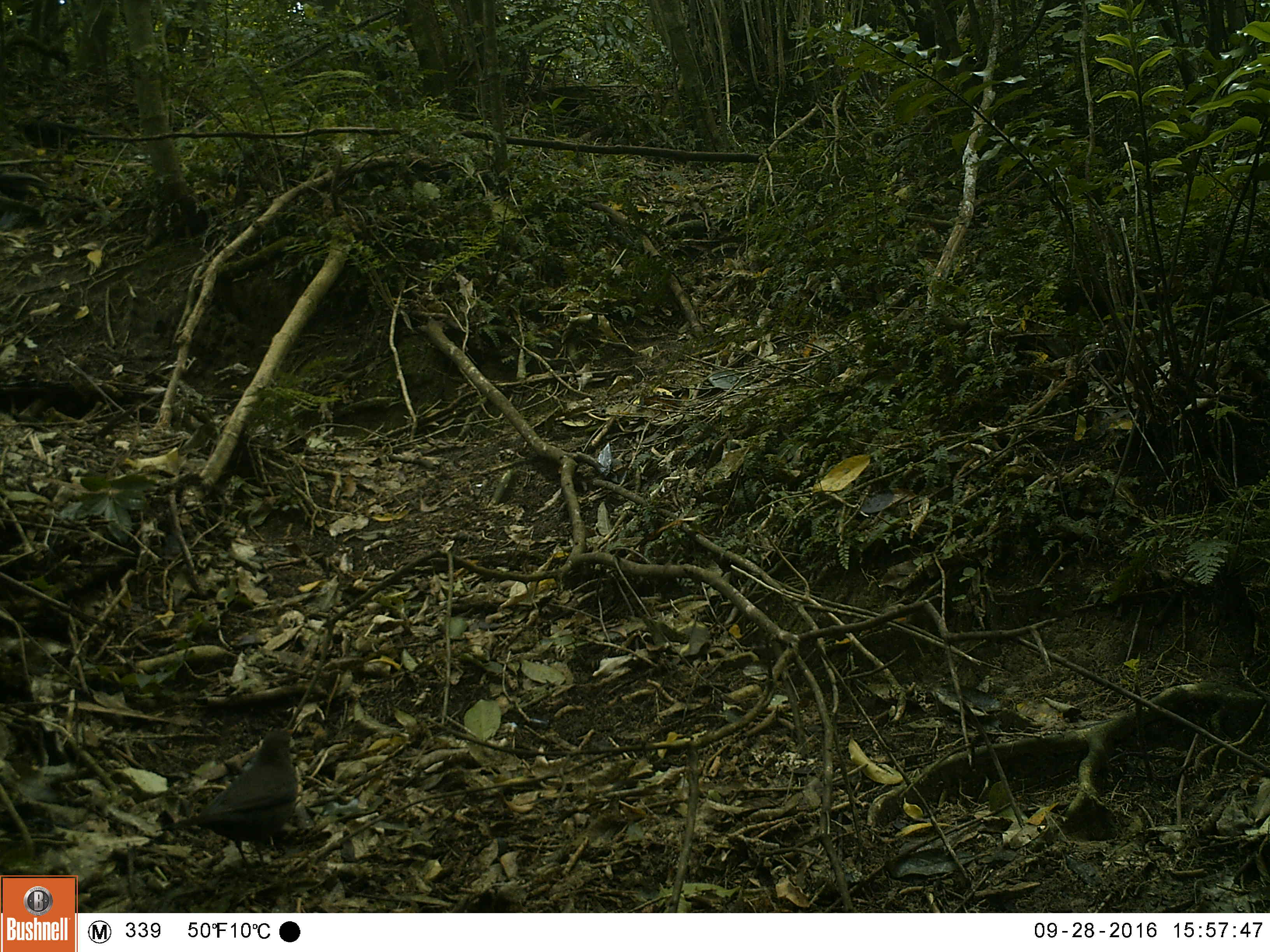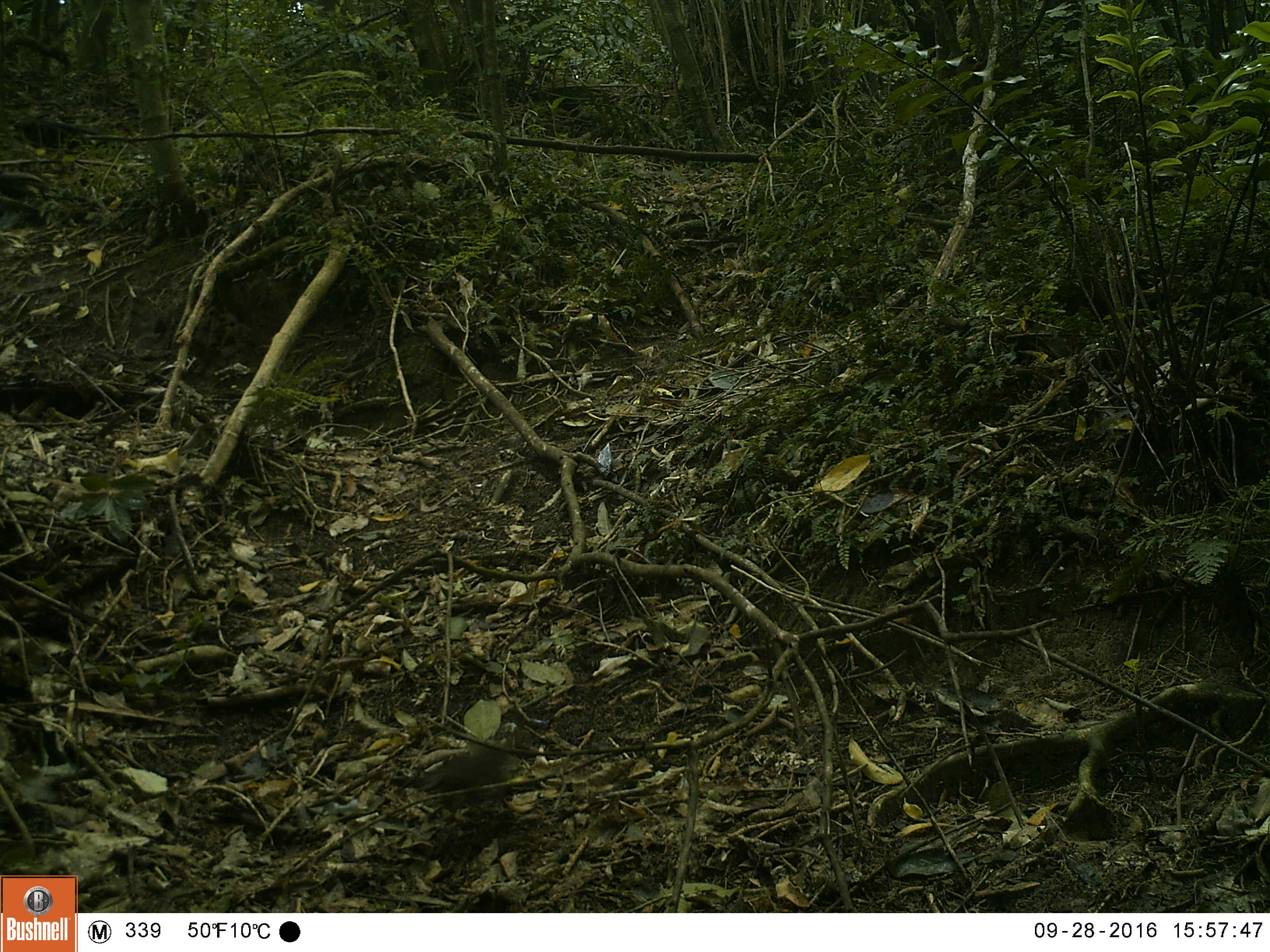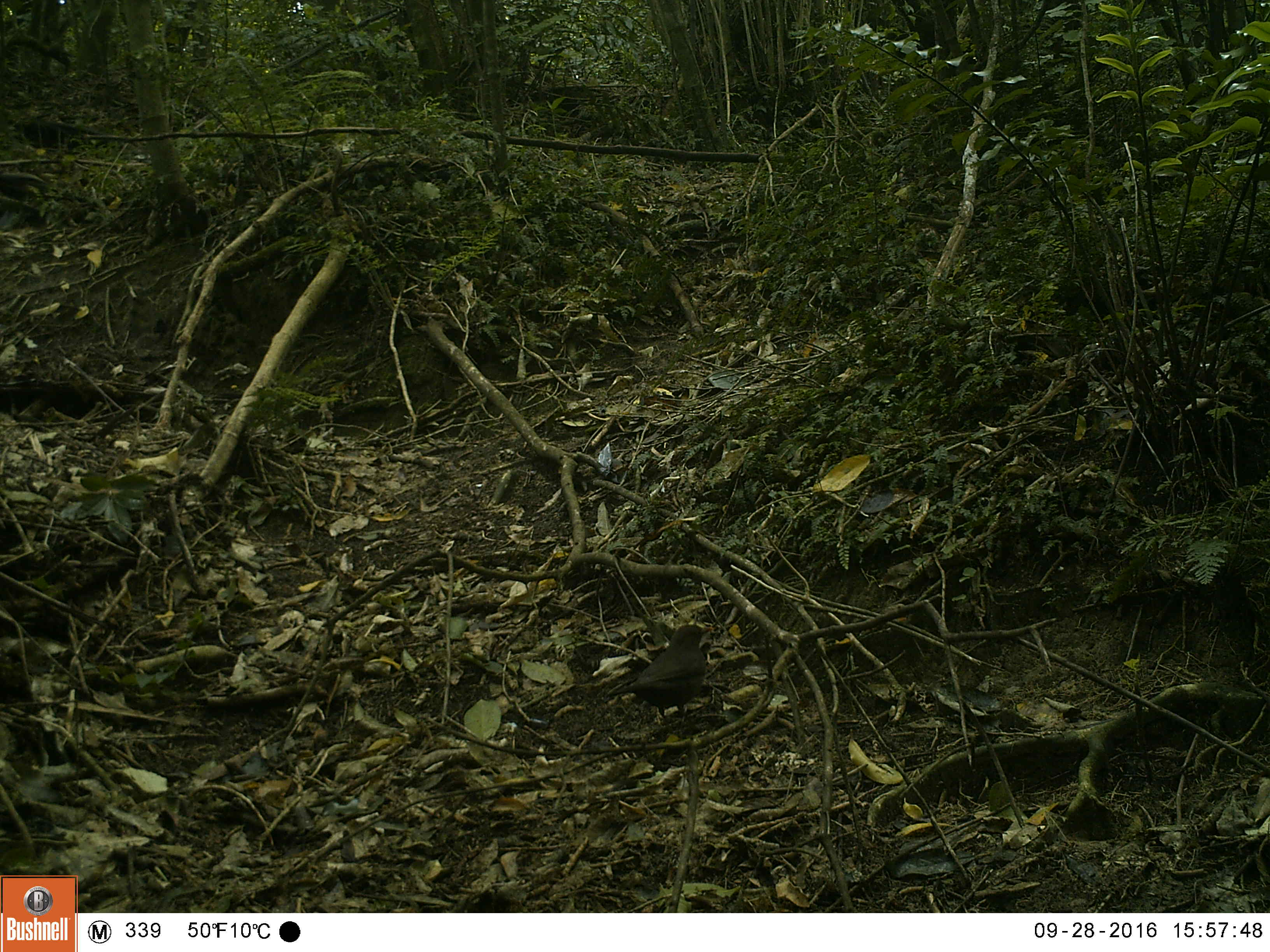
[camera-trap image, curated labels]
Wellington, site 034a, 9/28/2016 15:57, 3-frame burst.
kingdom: Animalia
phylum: Chordata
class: Aves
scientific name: Aves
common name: bird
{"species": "bird (Aves)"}